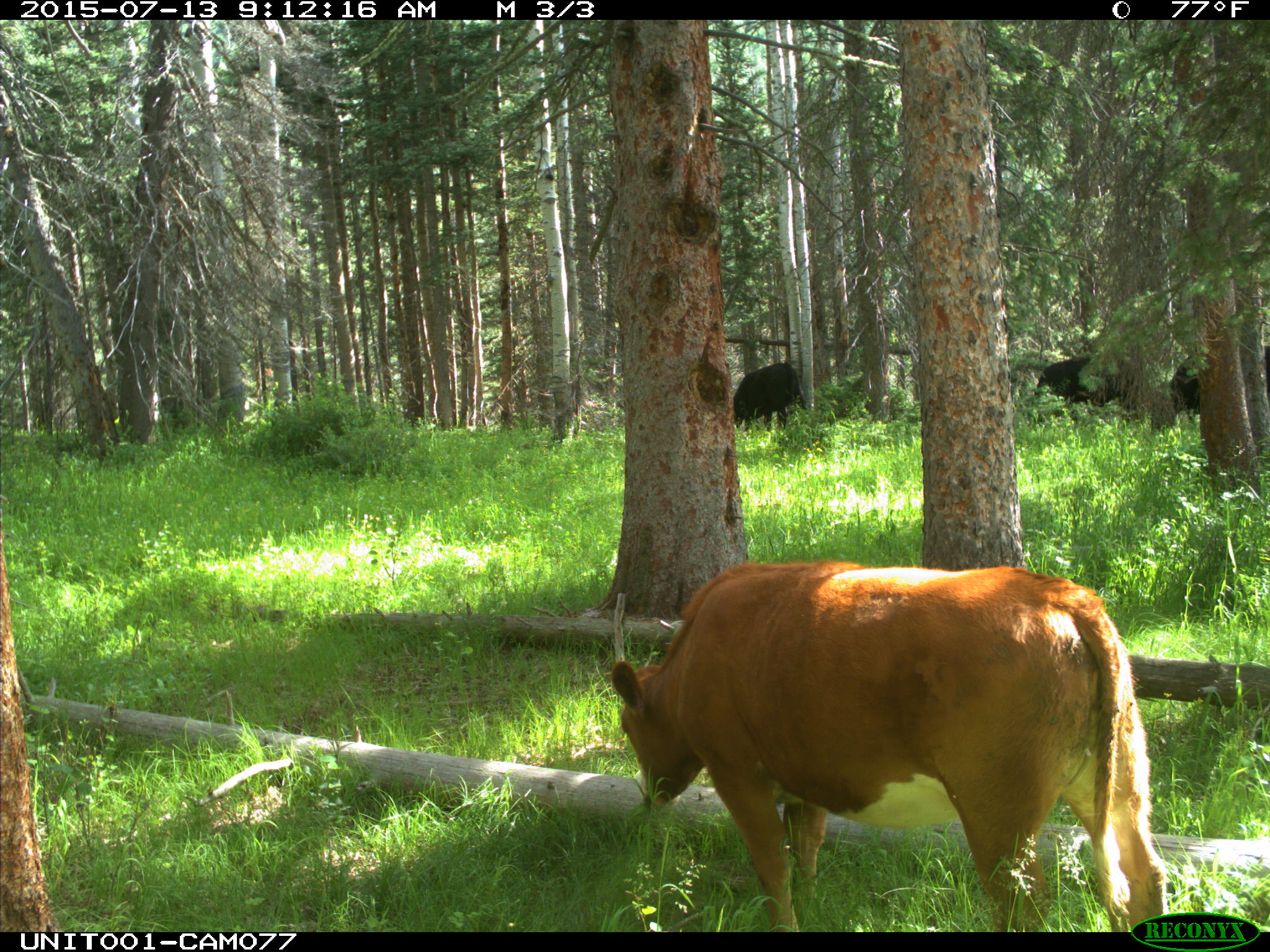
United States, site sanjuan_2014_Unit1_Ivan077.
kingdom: Animalia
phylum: Chordata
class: Mammalia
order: Artiodactyla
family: Bovidae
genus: Bos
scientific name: Bos taurus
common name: domestic cow